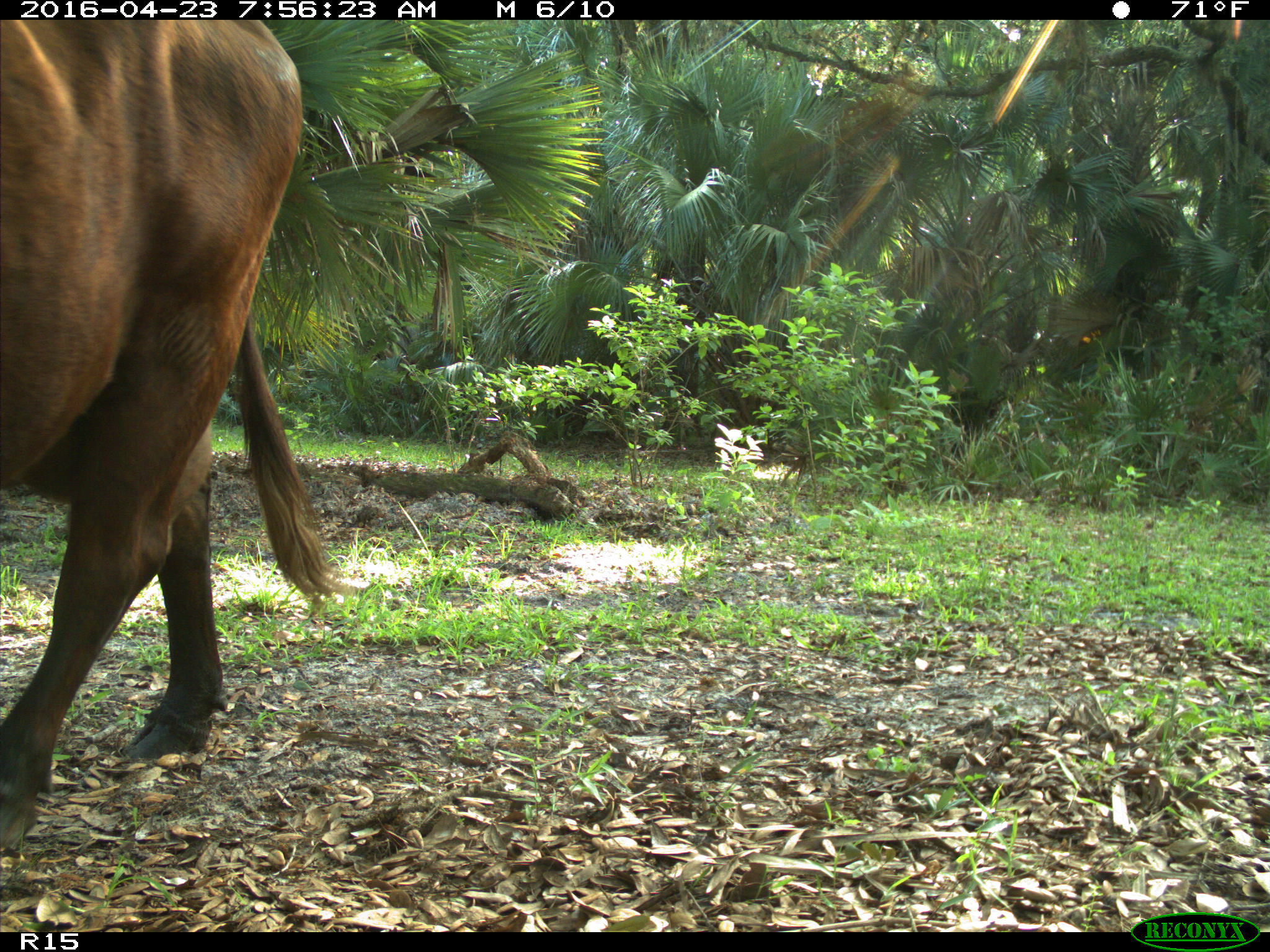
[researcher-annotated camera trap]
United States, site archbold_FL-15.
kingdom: Animalia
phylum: Chordata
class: Mammalia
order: Artiodactyla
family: Bovidae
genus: Bos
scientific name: Bos taurus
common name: domestic cow